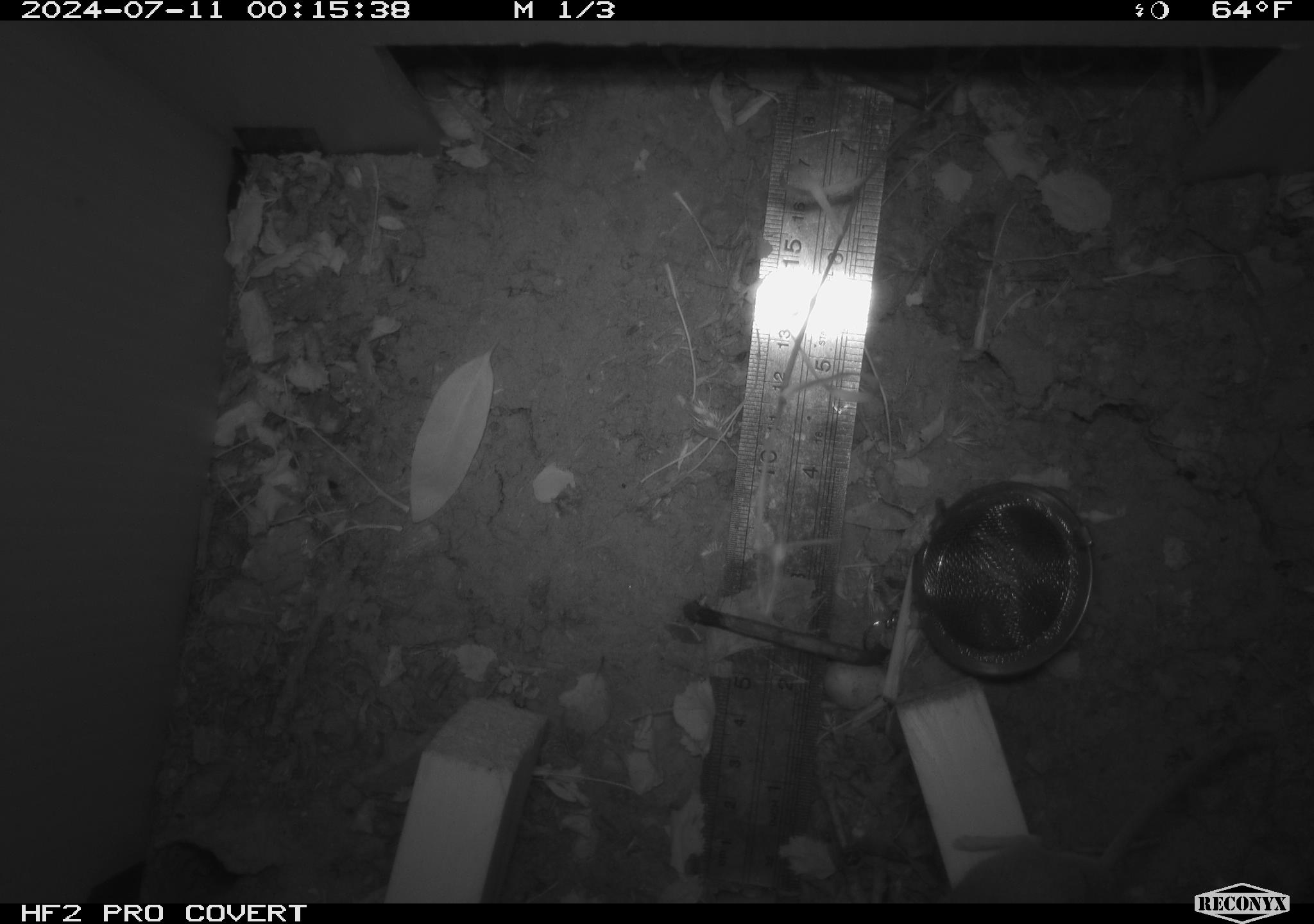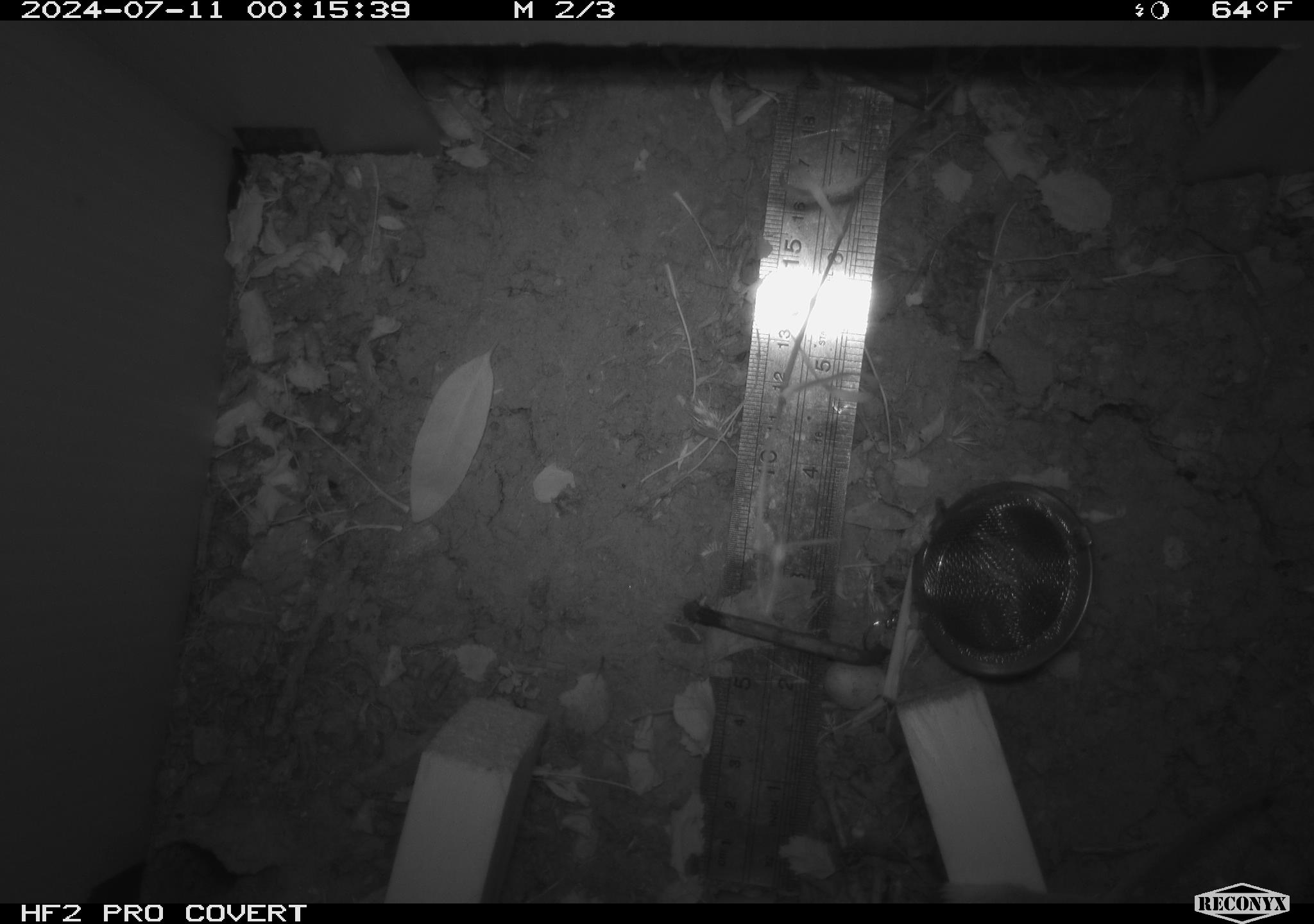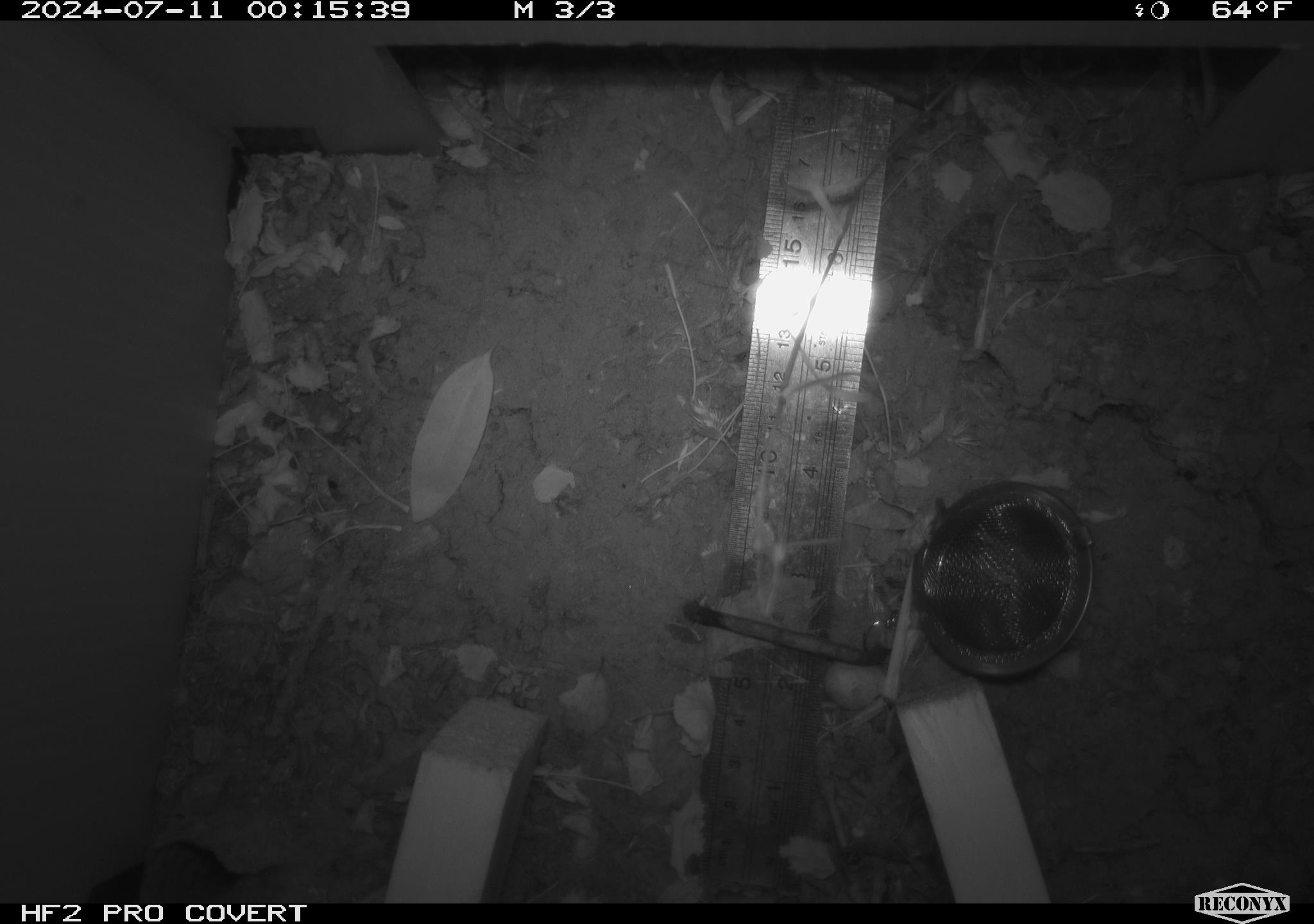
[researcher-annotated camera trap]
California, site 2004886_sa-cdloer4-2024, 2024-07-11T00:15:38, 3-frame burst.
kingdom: Animalia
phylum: Chordata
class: Mammalia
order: Rodentia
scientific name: Rodentia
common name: rodent